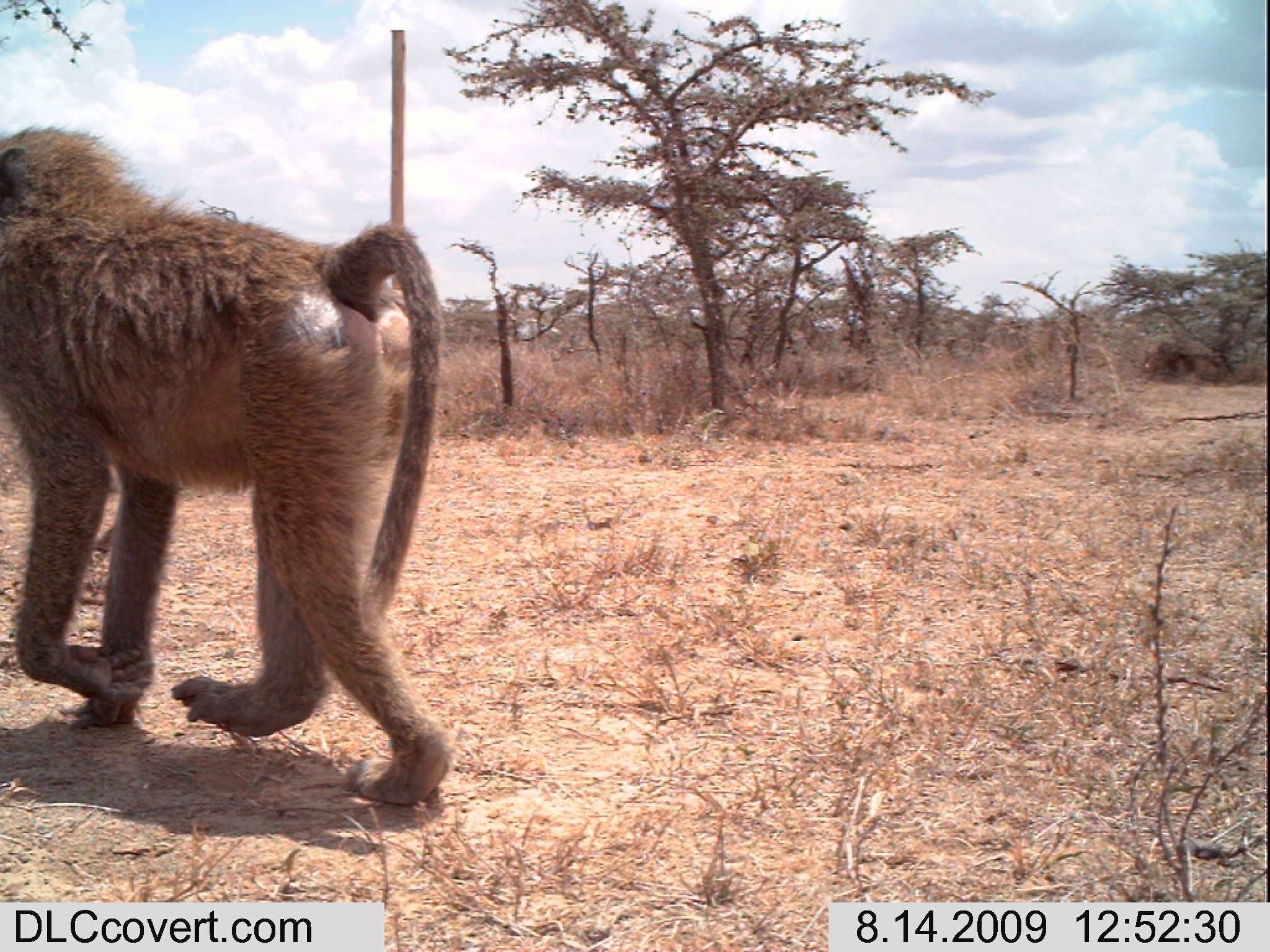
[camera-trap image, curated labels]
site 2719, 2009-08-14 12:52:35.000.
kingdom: Animalia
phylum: Chordata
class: Mammalia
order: Primates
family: Cercopithecidae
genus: Papio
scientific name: Papio anubis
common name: olive baboon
Papio anubis (olive baboon), count 1.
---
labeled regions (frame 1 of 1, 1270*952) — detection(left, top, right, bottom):
papio anubis: detection(0, 121, 458, 804)